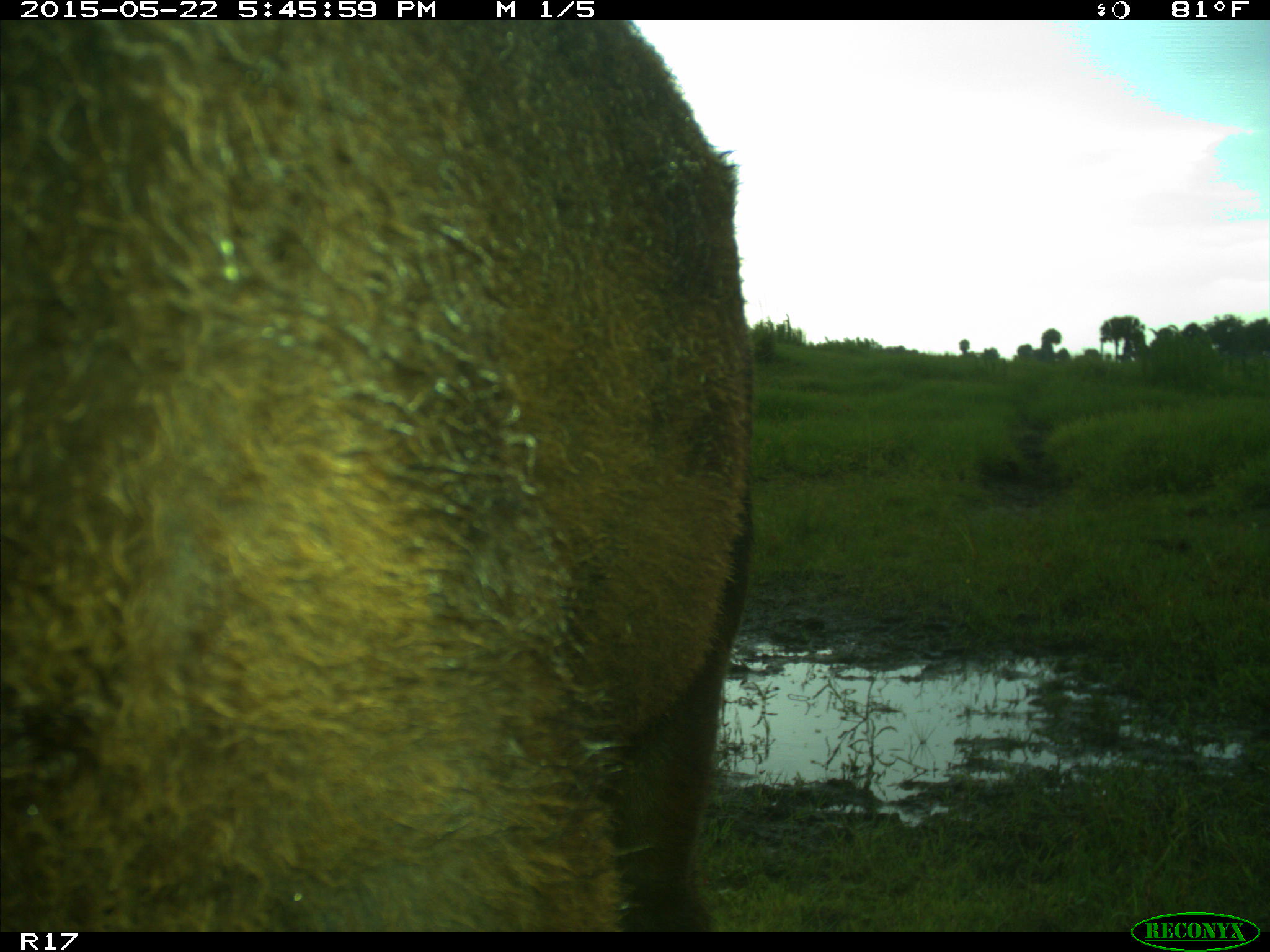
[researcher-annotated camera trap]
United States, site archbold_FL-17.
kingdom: Animalia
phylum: Chordata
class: Mammalia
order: Artiodactyla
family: Bovidae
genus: Bos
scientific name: Bos taurus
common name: domestic cow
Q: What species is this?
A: Bos taurus (domestic cow).